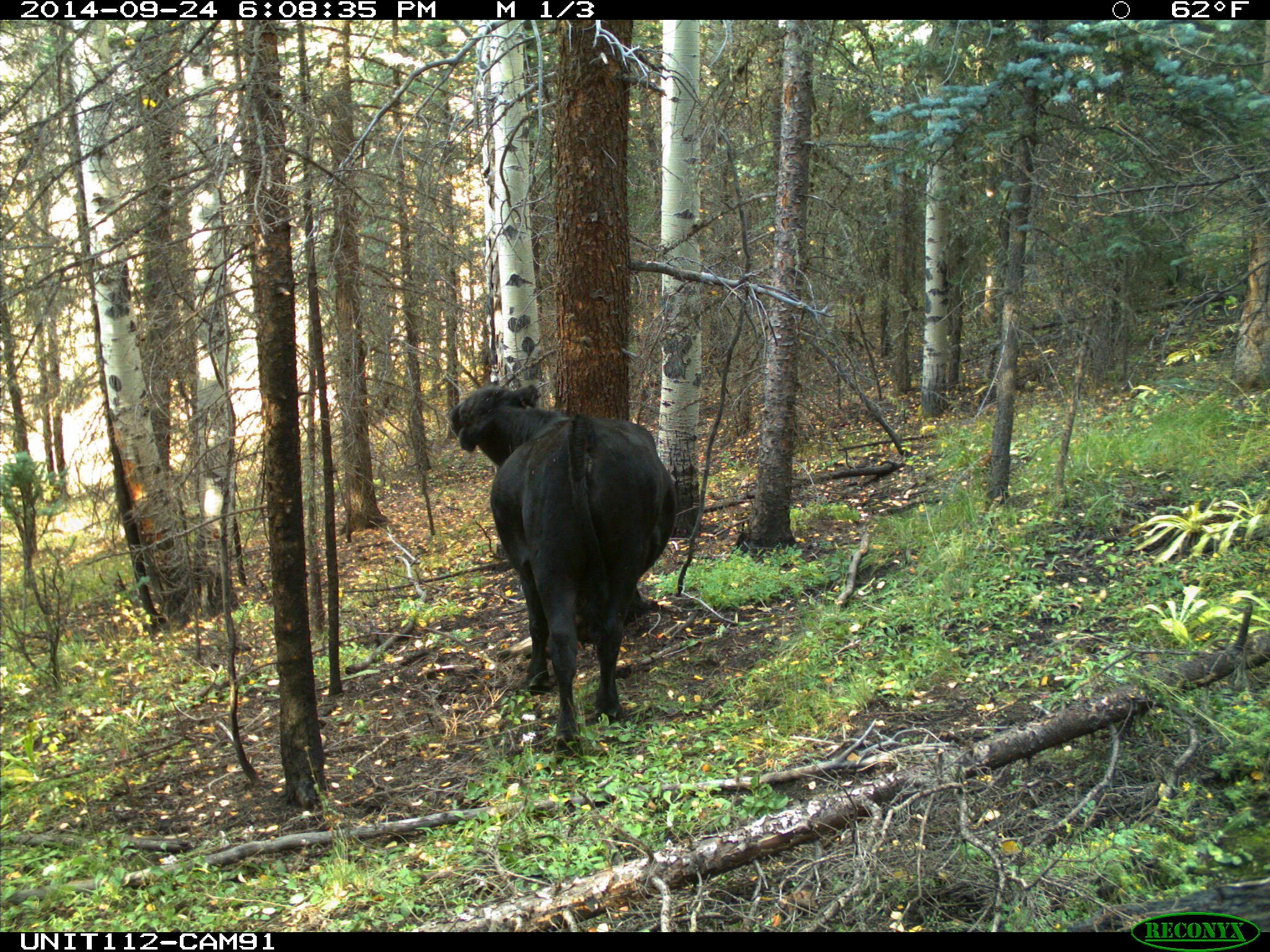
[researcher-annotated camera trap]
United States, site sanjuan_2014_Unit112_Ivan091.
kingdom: Animalia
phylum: Chordata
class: Mammalia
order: Artiodactyla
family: Bovidae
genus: Bos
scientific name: Bos taurus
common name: domestic cow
Bos taurus (domestic cow).